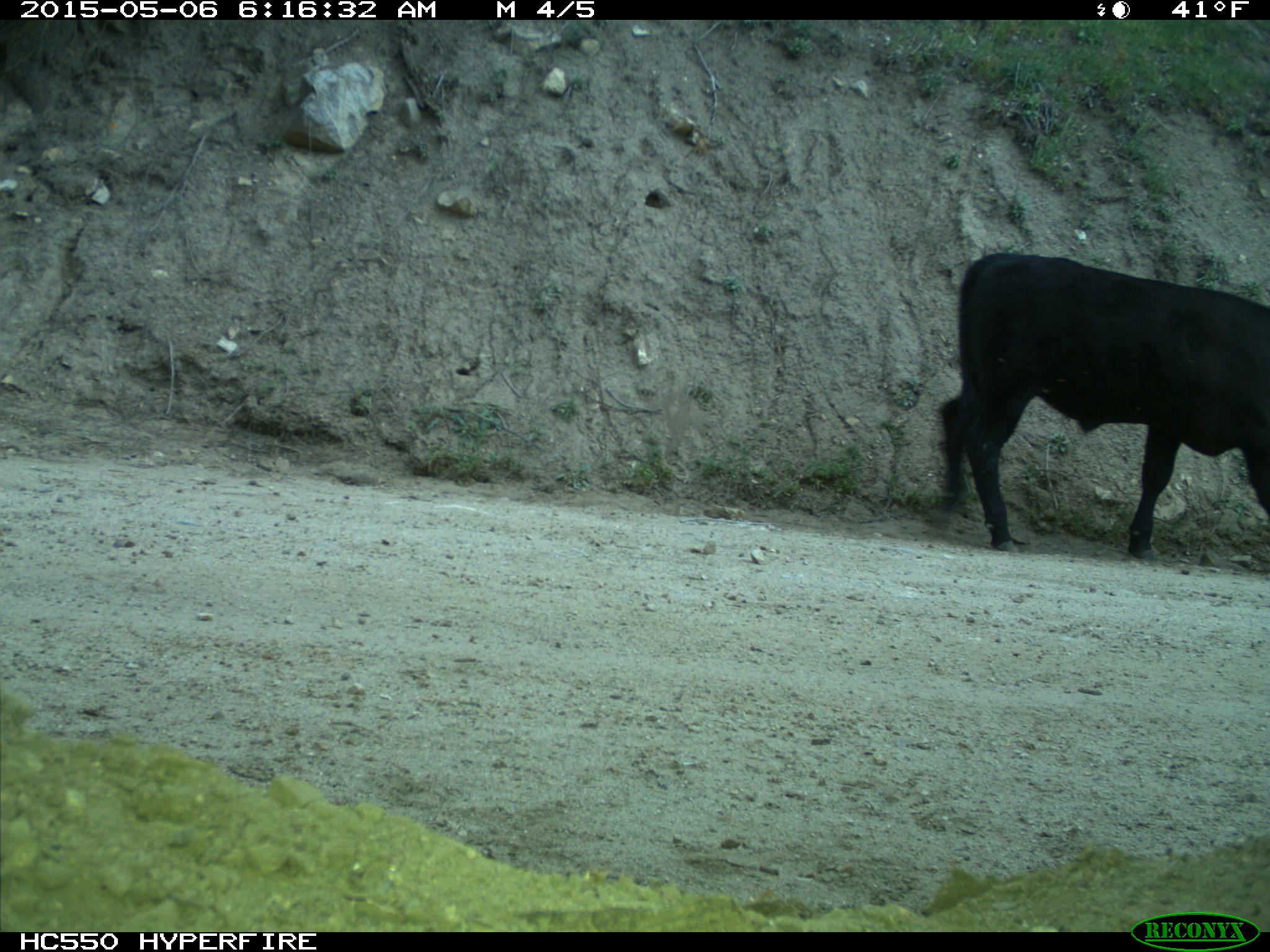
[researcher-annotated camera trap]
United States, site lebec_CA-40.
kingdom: Animalia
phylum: Chordata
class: Mammalia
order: Artiodactyla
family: Bovidae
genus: Bos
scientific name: Bos taurus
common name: domestic cow